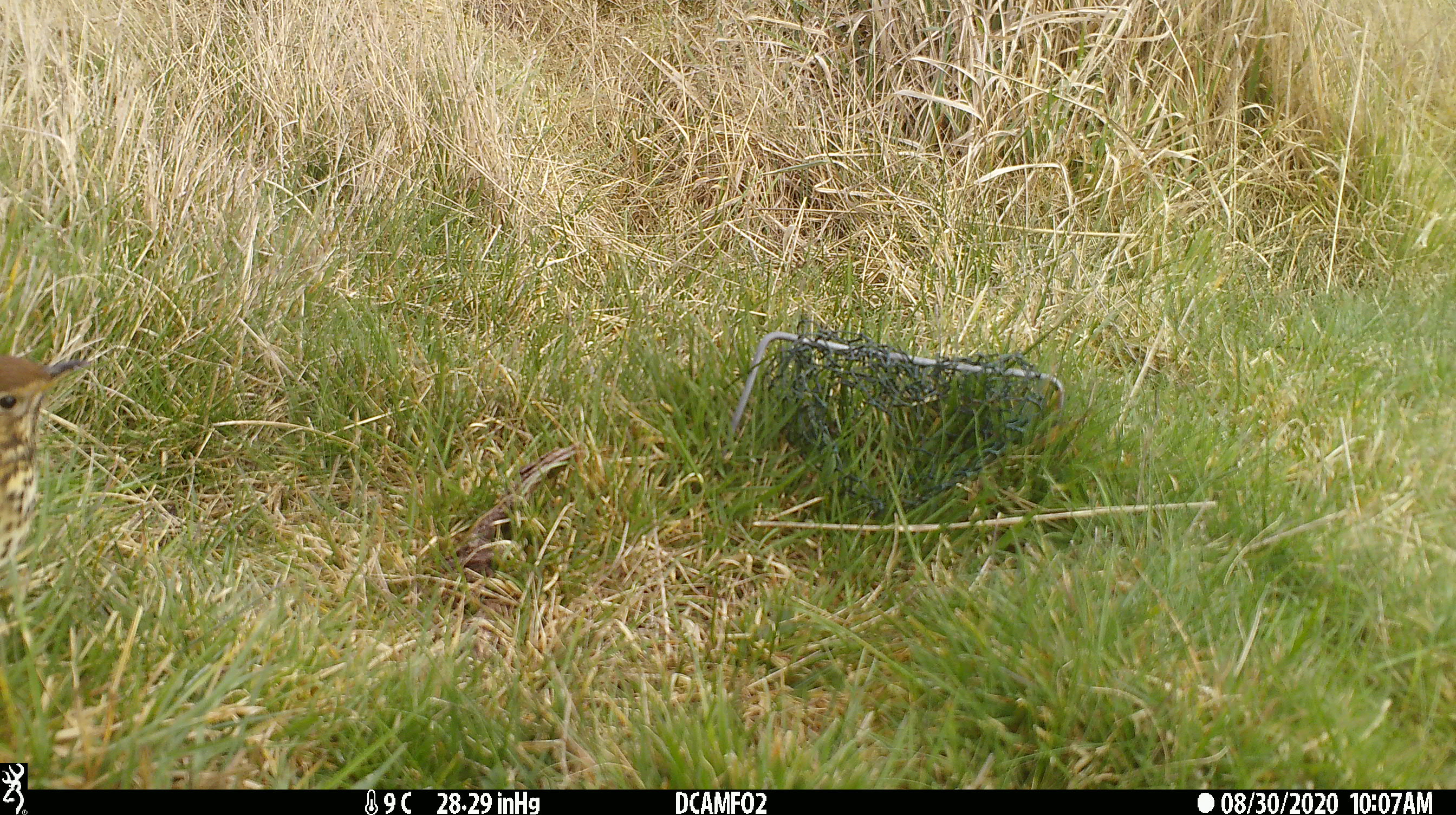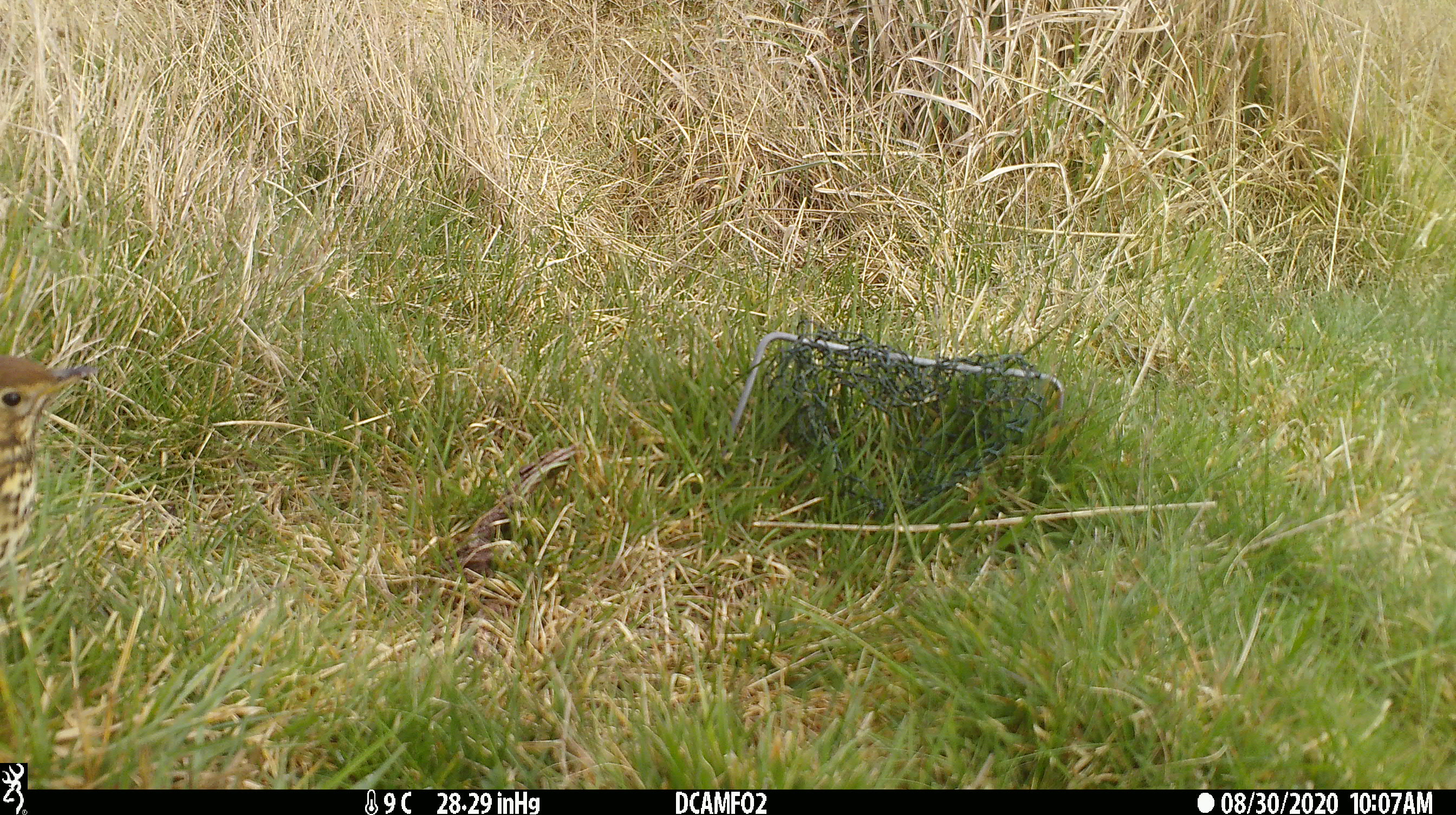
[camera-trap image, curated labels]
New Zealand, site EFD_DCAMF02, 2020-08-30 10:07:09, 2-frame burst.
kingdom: Animalia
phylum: Chordata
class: Aves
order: Passeriformes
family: Turdidae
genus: Turdus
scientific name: Turdus philomelos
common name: song thrush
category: thrush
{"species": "thrush (song thrush) (Turdus philomelos)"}